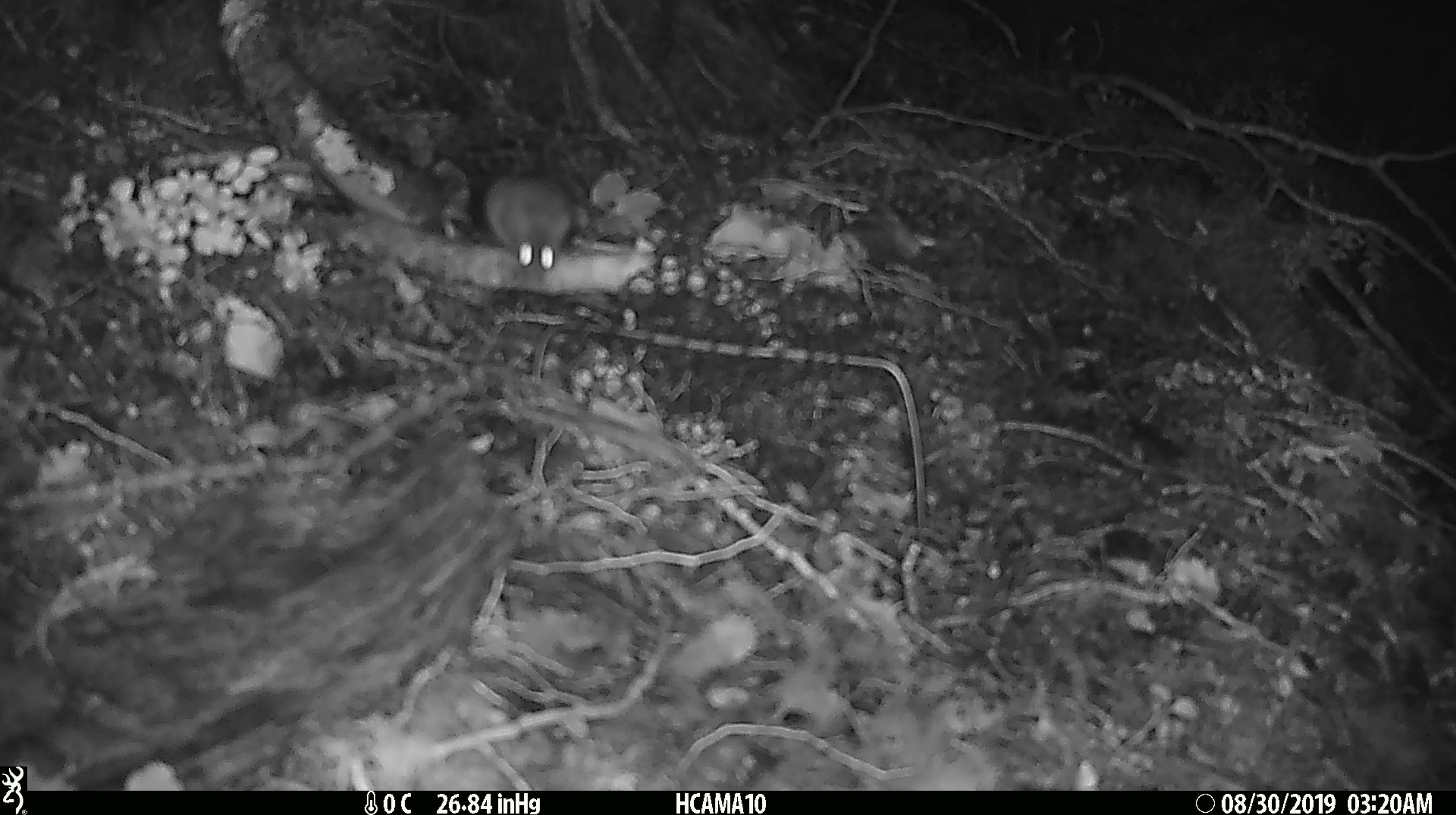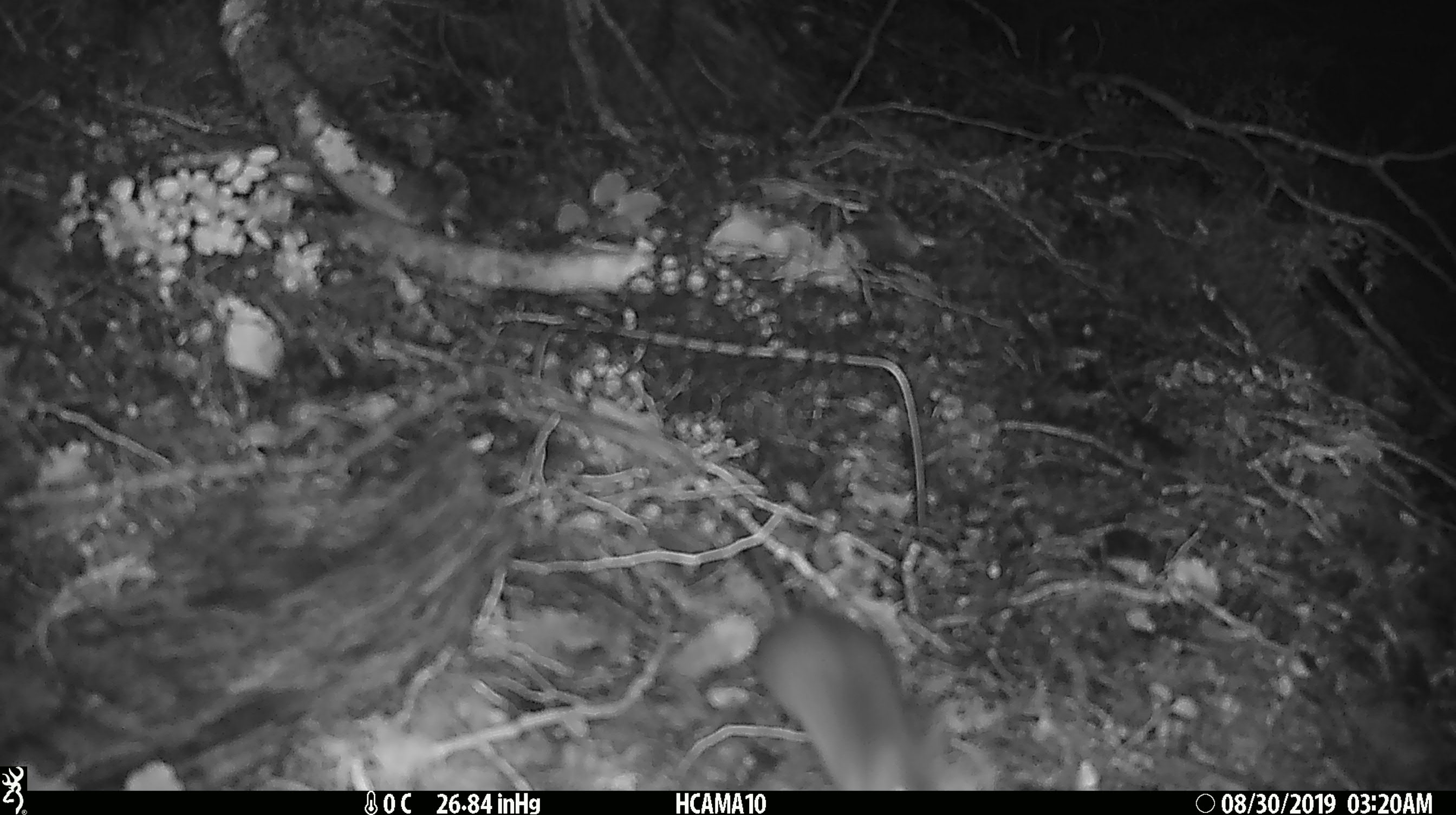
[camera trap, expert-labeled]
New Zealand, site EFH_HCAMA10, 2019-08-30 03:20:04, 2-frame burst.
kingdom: Animalia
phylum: Chordata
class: Mammalia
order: Rodentia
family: Muridae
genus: Mus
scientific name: Mus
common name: mouse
Mouse (Mus).